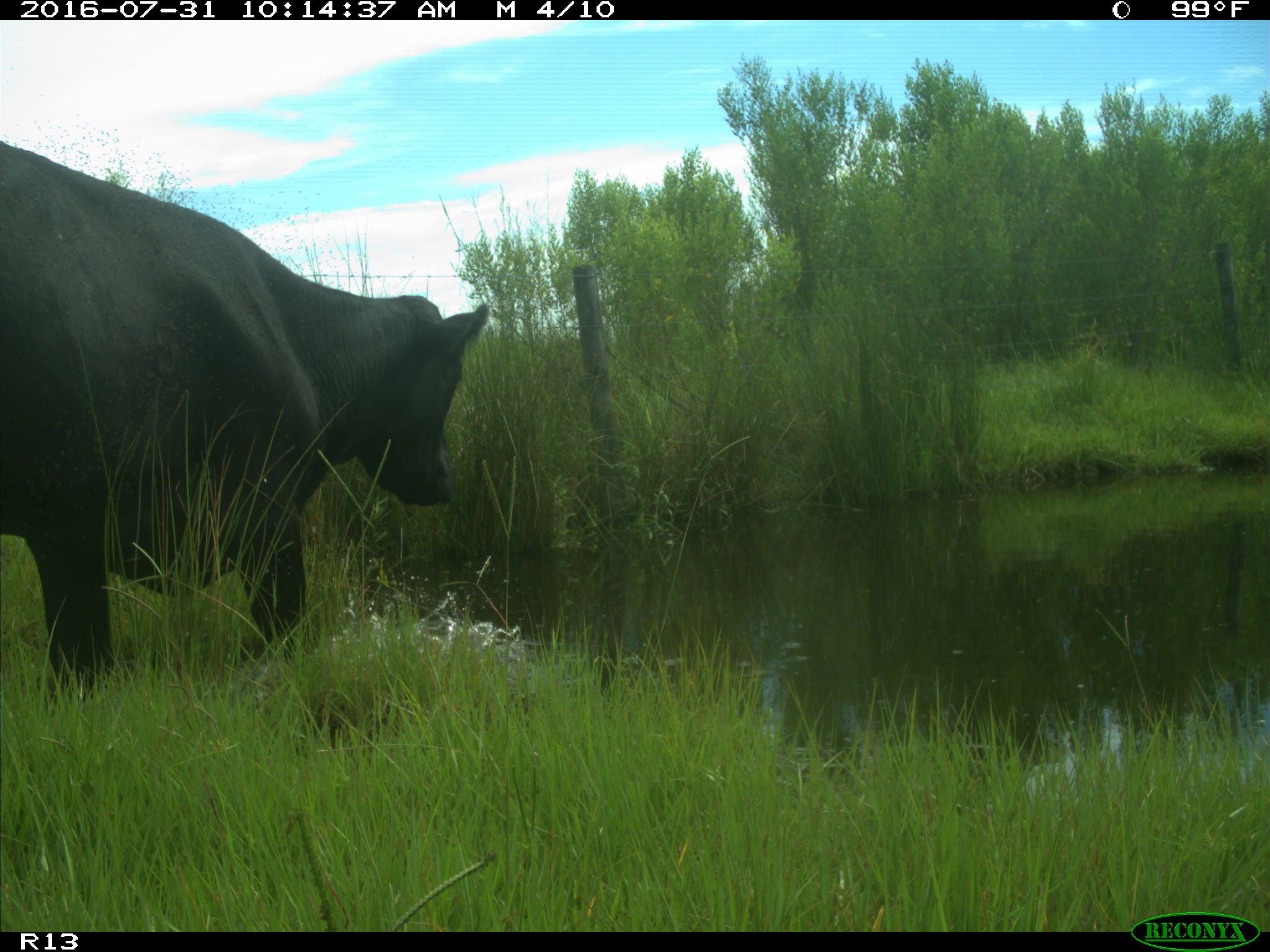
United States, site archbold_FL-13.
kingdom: Animalia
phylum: Chordata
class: Mammalia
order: Artiodactyla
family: Bovidae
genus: Bos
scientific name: Bos taurus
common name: domestic cow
Bos taurus (domestic cow).